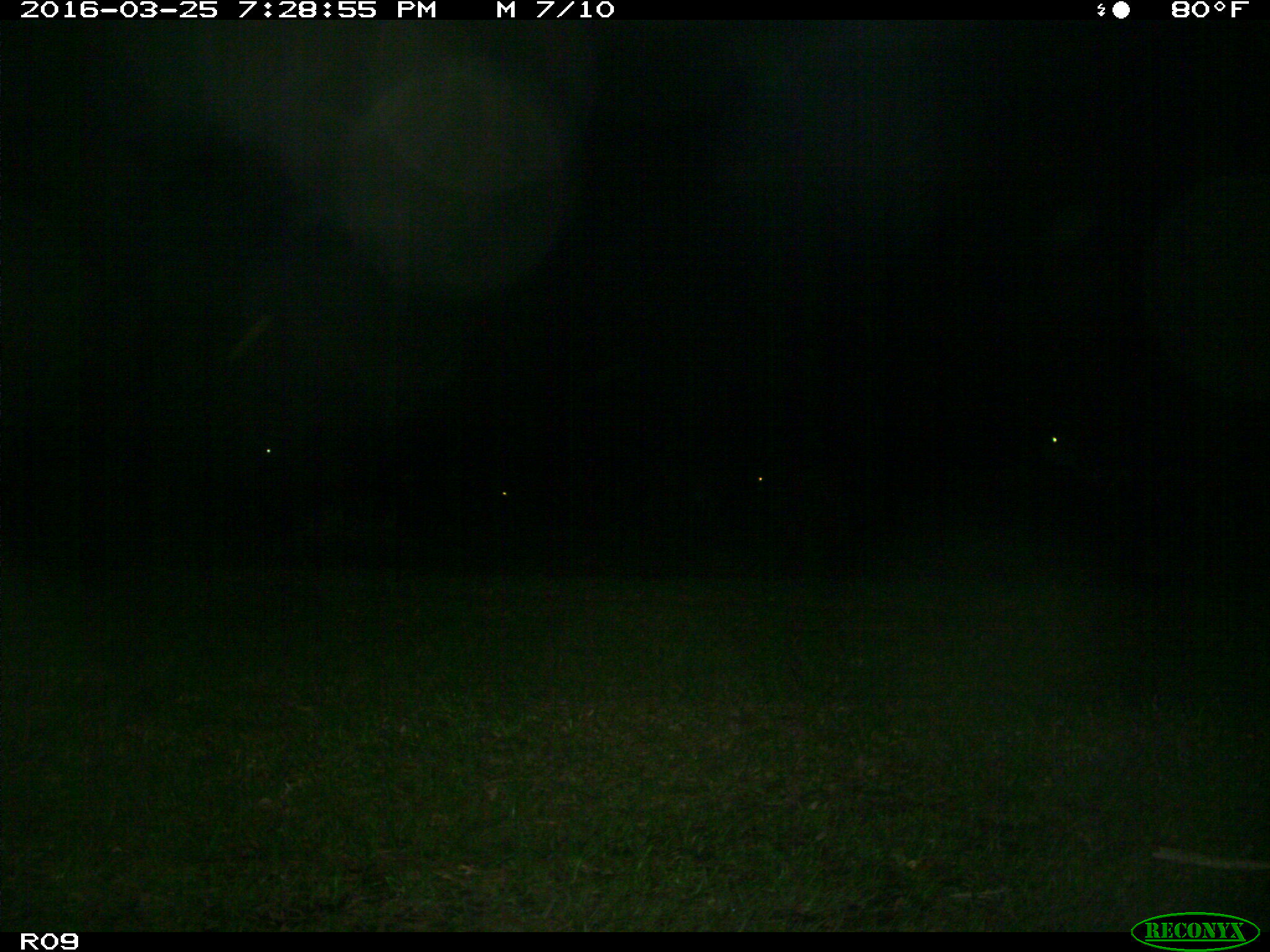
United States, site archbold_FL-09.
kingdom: Animalia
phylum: Chordata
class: Mammalia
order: Artiodactyla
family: Bovidae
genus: Bos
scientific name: Bos taurus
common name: domestic cow